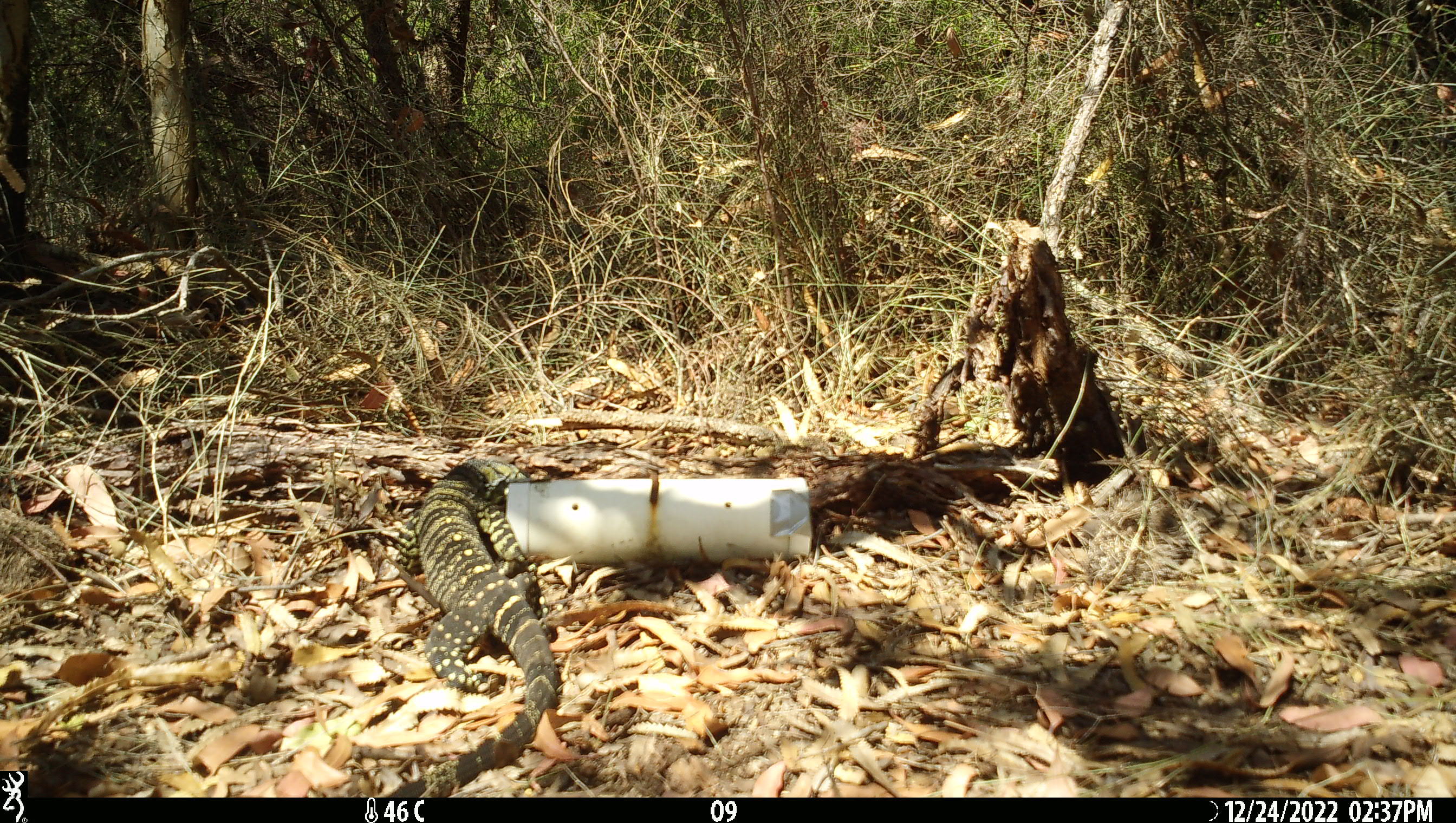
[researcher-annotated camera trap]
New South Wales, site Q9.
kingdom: Animalia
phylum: Chordata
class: Reptilia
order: Squamata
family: Varanidae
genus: Varanus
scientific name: Varanus varius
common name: lace monitor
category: goanna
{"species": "goanna (lace monitor) (Varanus varius)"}